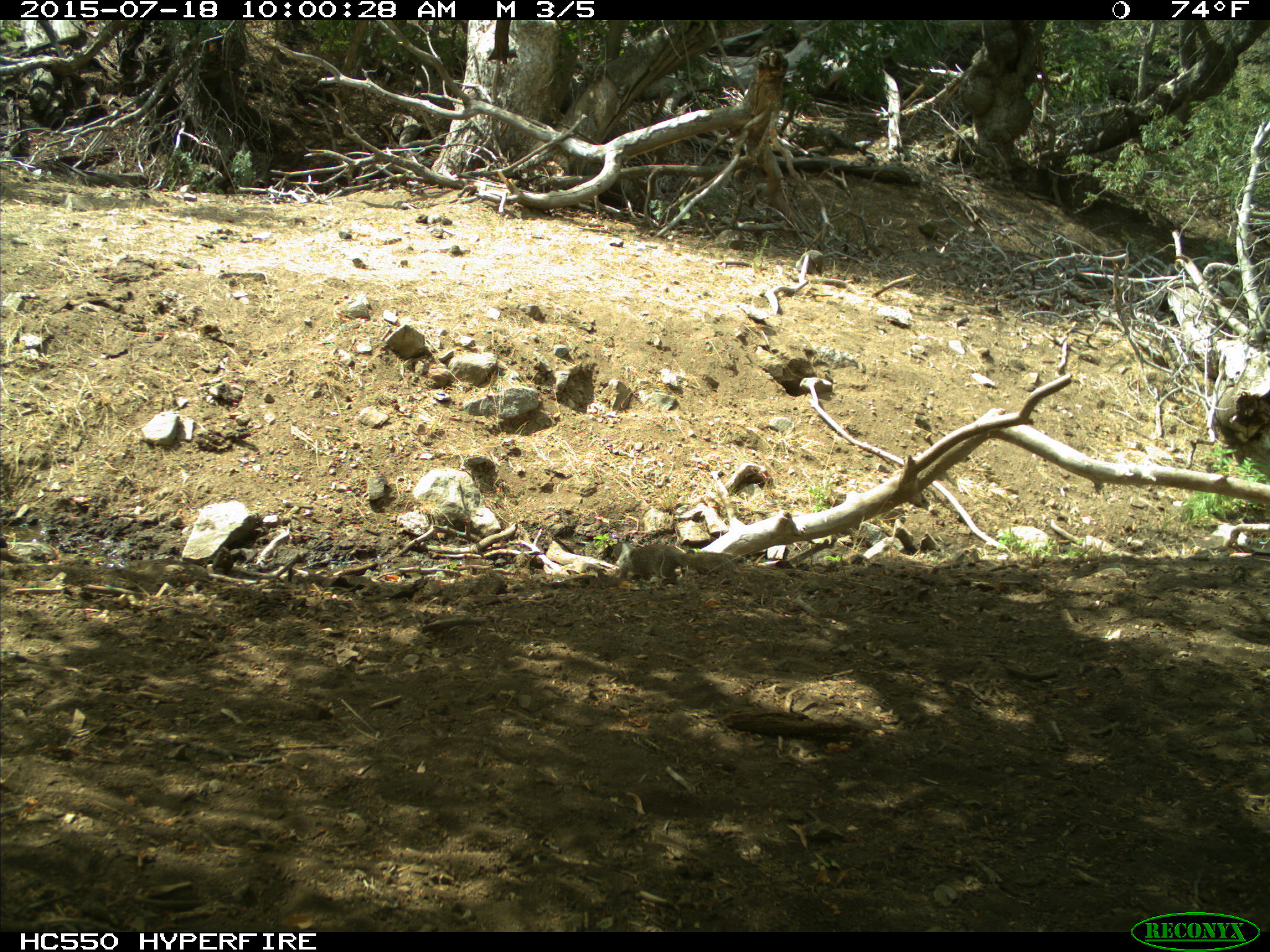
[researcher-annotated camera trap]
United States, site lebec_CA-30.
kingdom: Animalia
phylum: Chordata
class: Mammalia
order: Rodentia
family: Sciuridae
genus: Otospermophilus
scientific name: Otospermophilus beecheyi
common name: california ground squirrel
Otospermophilus beecheyi (california ground squirrel).